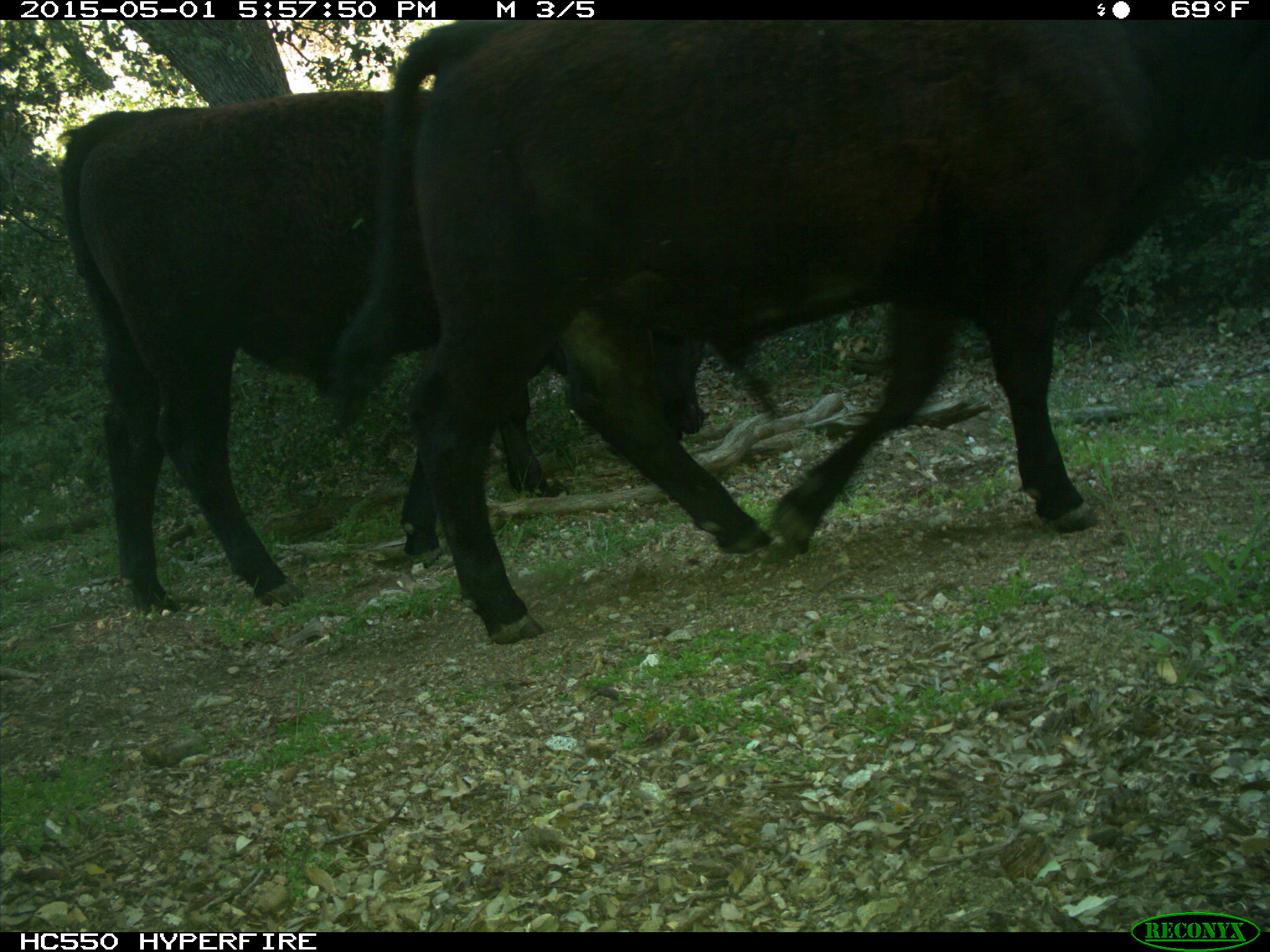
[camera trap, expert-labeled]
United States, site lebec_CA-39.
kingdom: Animalia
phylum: Chordata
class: Mammalia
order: Artiodactyla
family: Bovidae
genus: Bos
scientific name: Bos taurus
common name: domestic cow